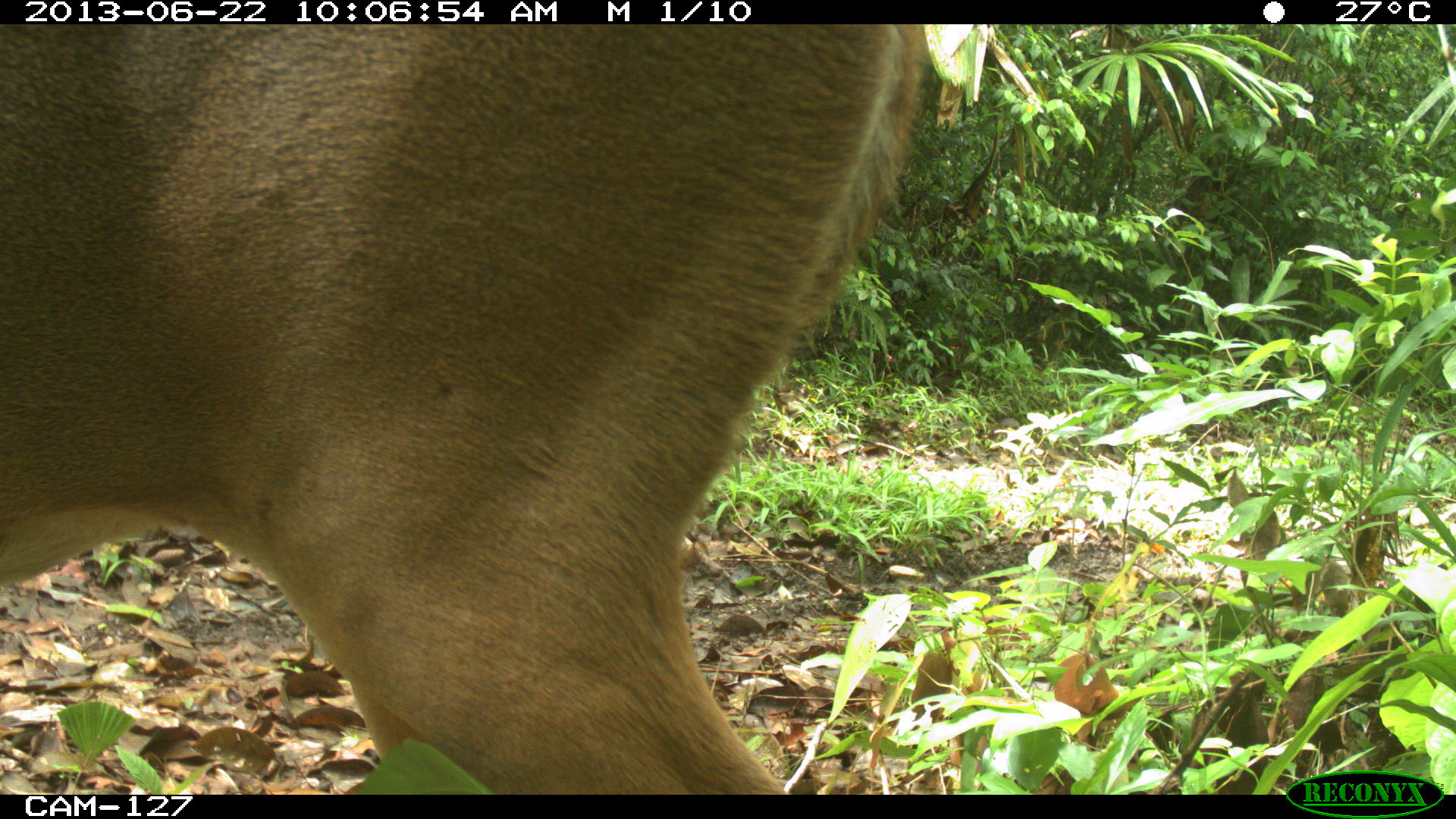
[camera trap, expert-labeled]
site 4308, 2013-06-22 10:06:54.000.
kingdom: Animalia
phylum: Chordata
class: Mammalia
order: Artiodactyla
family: Cervidae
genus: Odocoileus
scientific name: Odocoileus virginianus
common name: white-tailed deer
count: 1